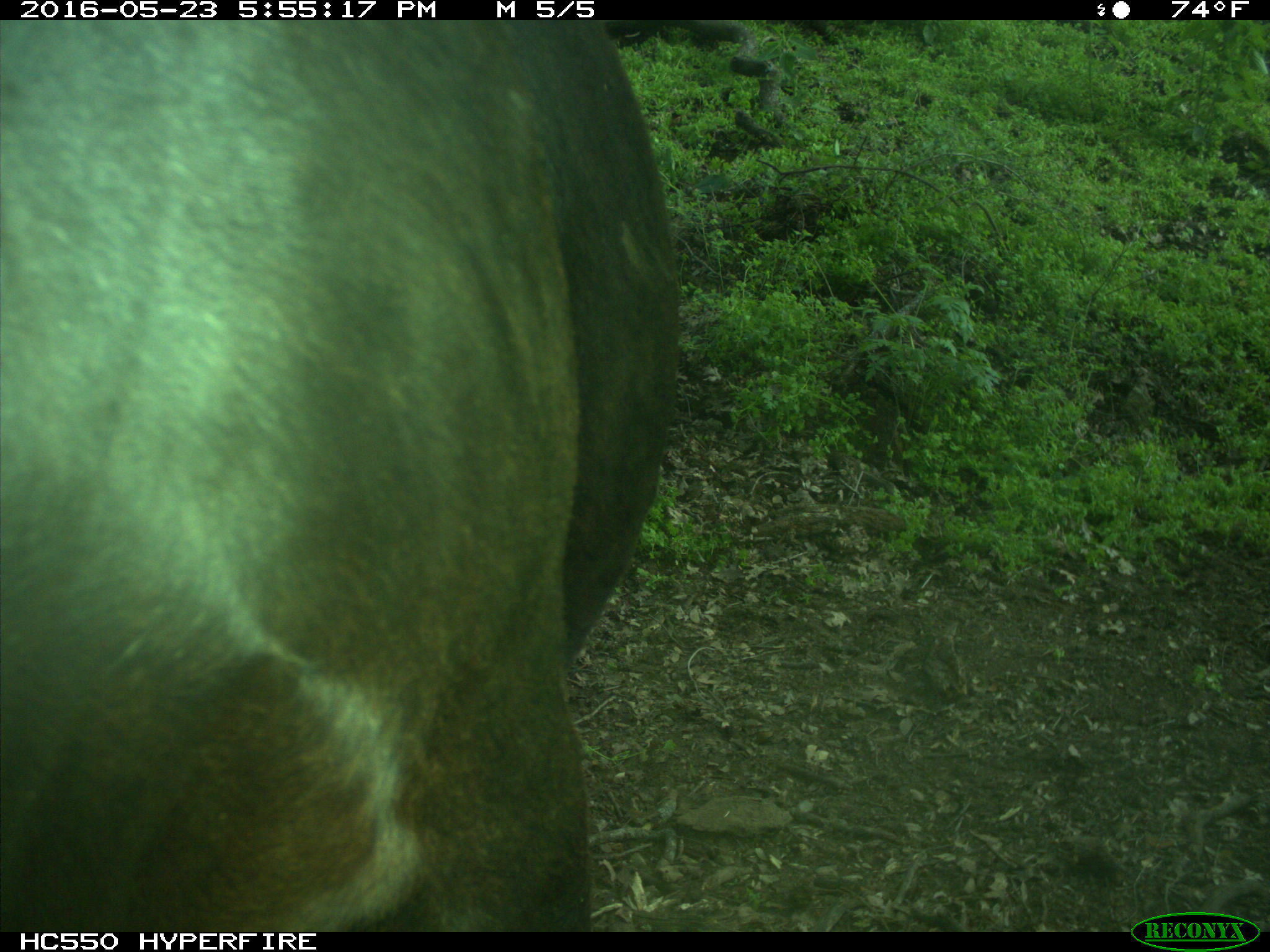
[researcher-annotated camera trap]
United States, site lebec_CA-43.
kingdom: Animalia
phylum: Chordata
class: Mammalia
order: Artiodactyla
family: Bovidae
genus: Bos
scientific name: Bos taurus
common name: domestic cow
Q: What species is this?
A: Bos taurus (domestic cow).